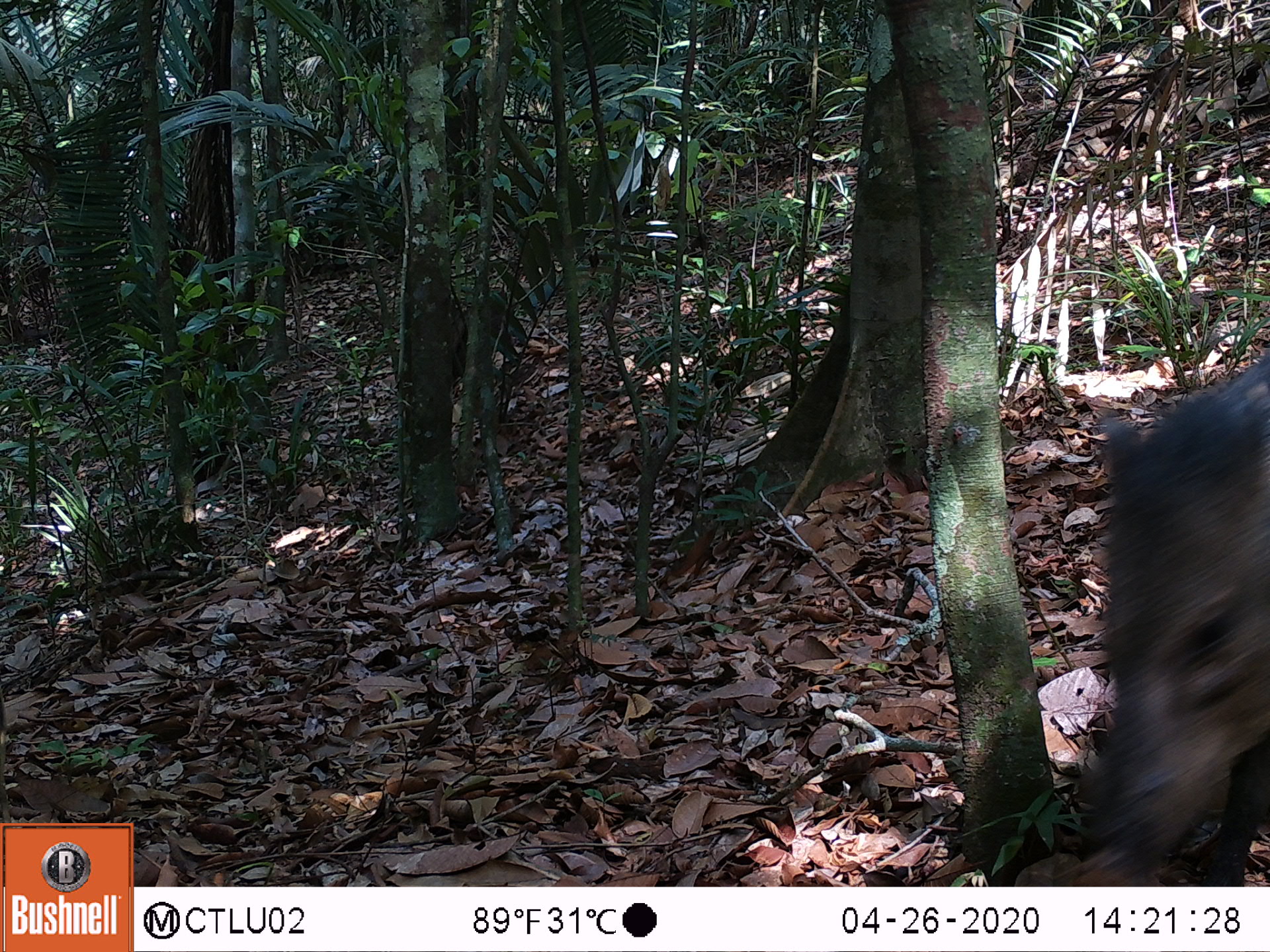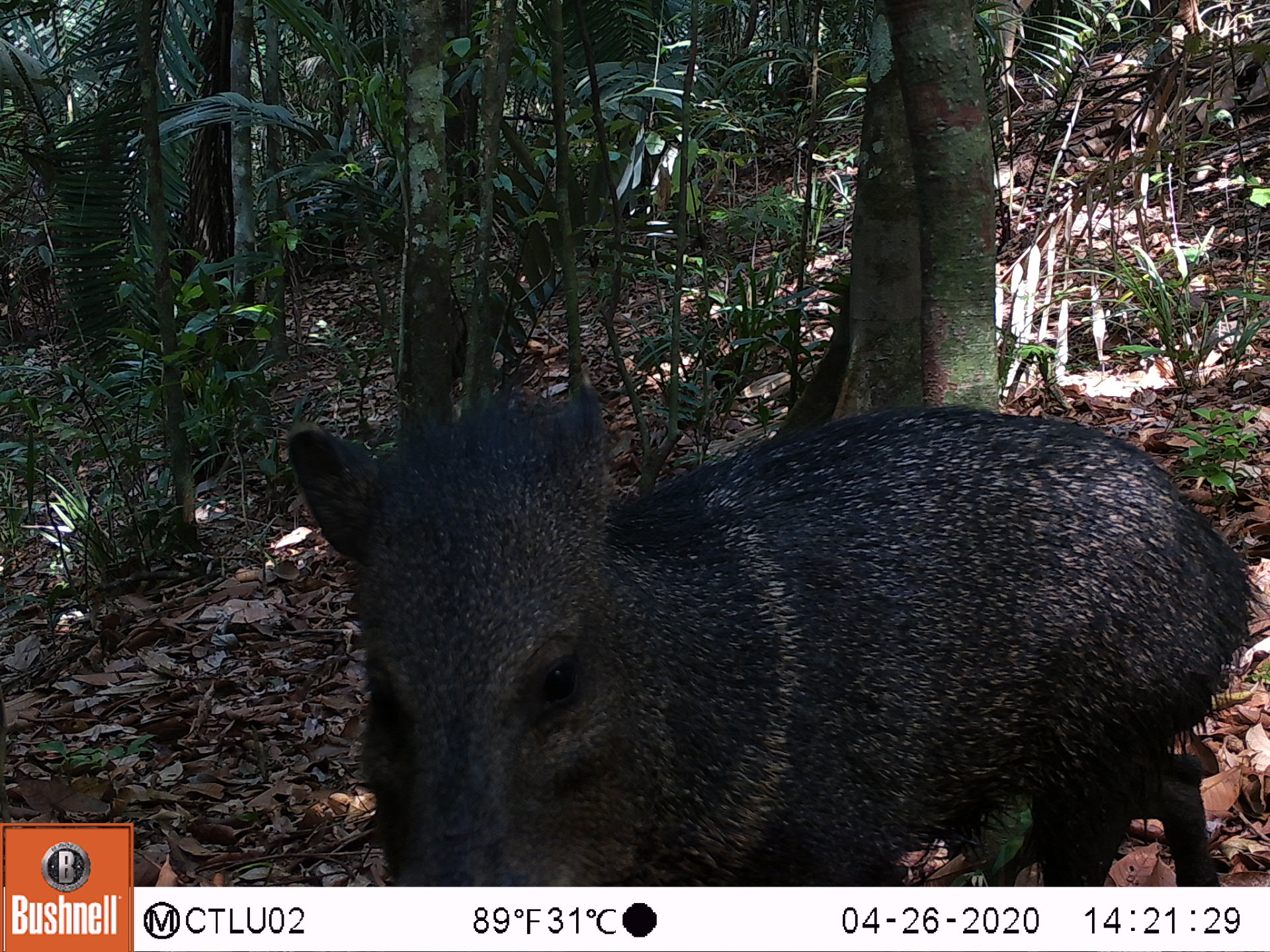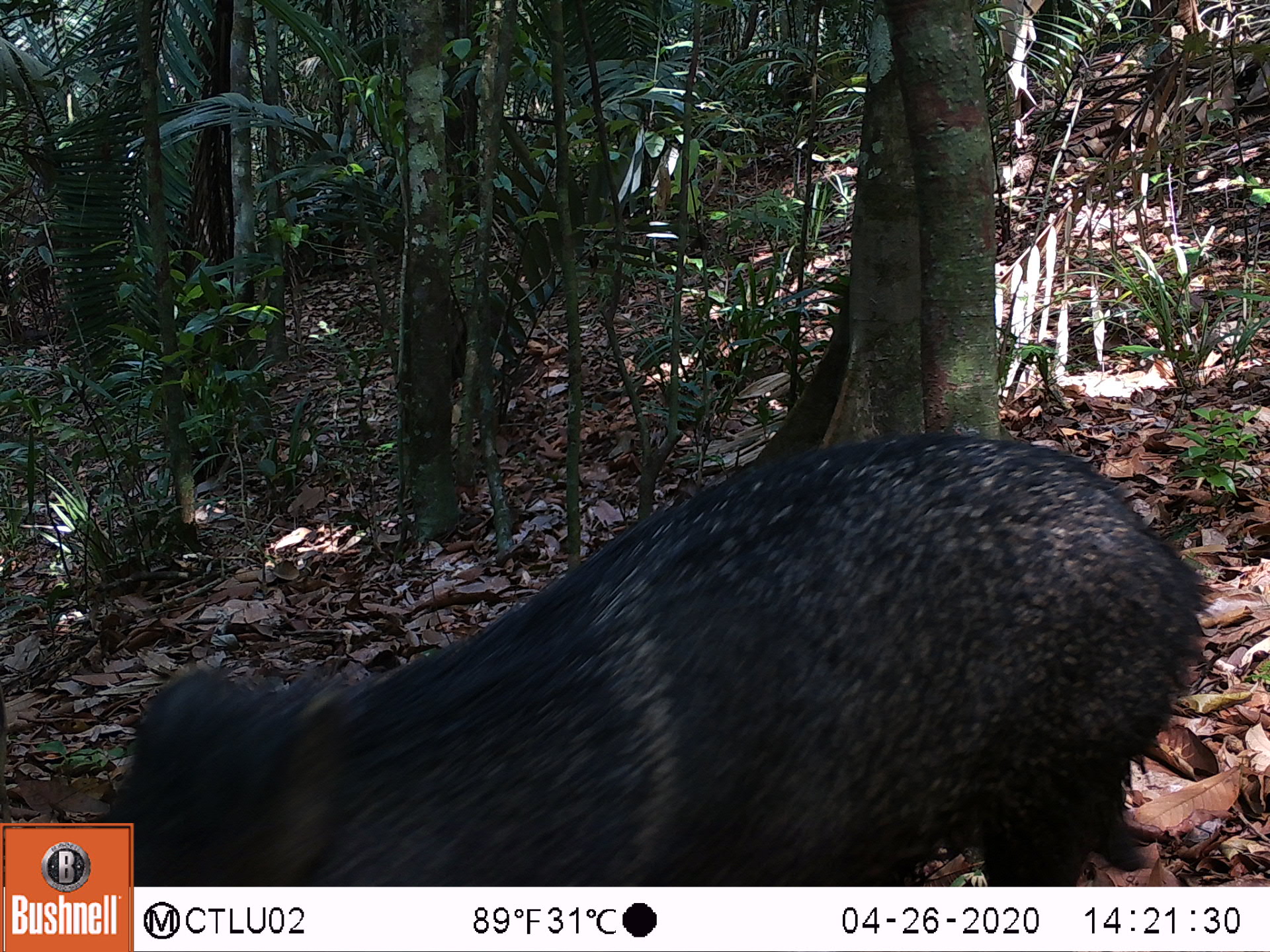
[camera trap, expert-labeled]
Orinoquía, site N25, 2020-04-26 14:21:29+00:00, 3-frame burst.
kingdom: Animalia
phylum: Chordata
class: Mammalia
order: Artiodactyla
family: Tayassuidae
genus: Pecari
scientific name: Pecari tajacu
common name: collared peccary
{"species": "collared peccary (Pecari tajacu)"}